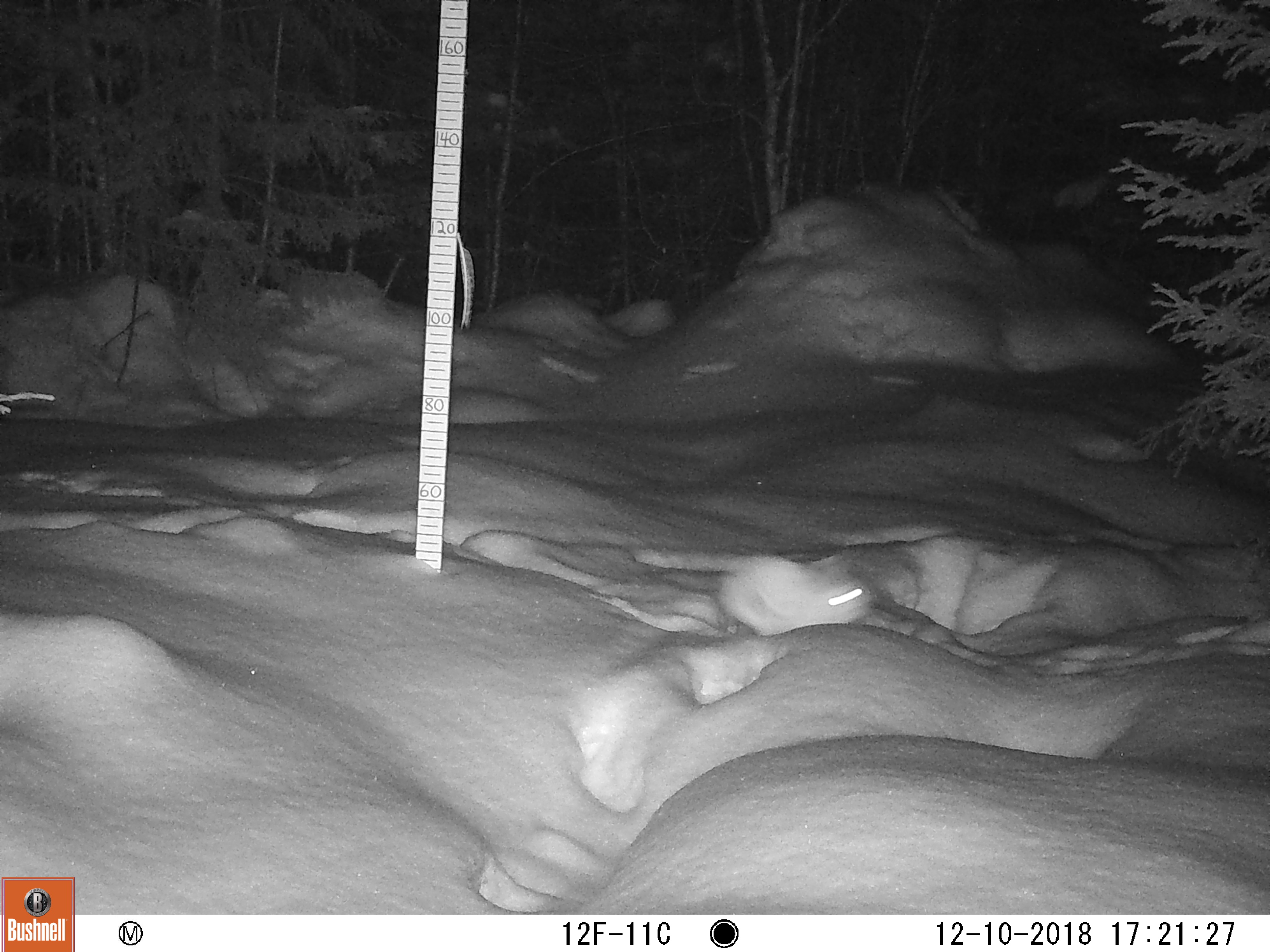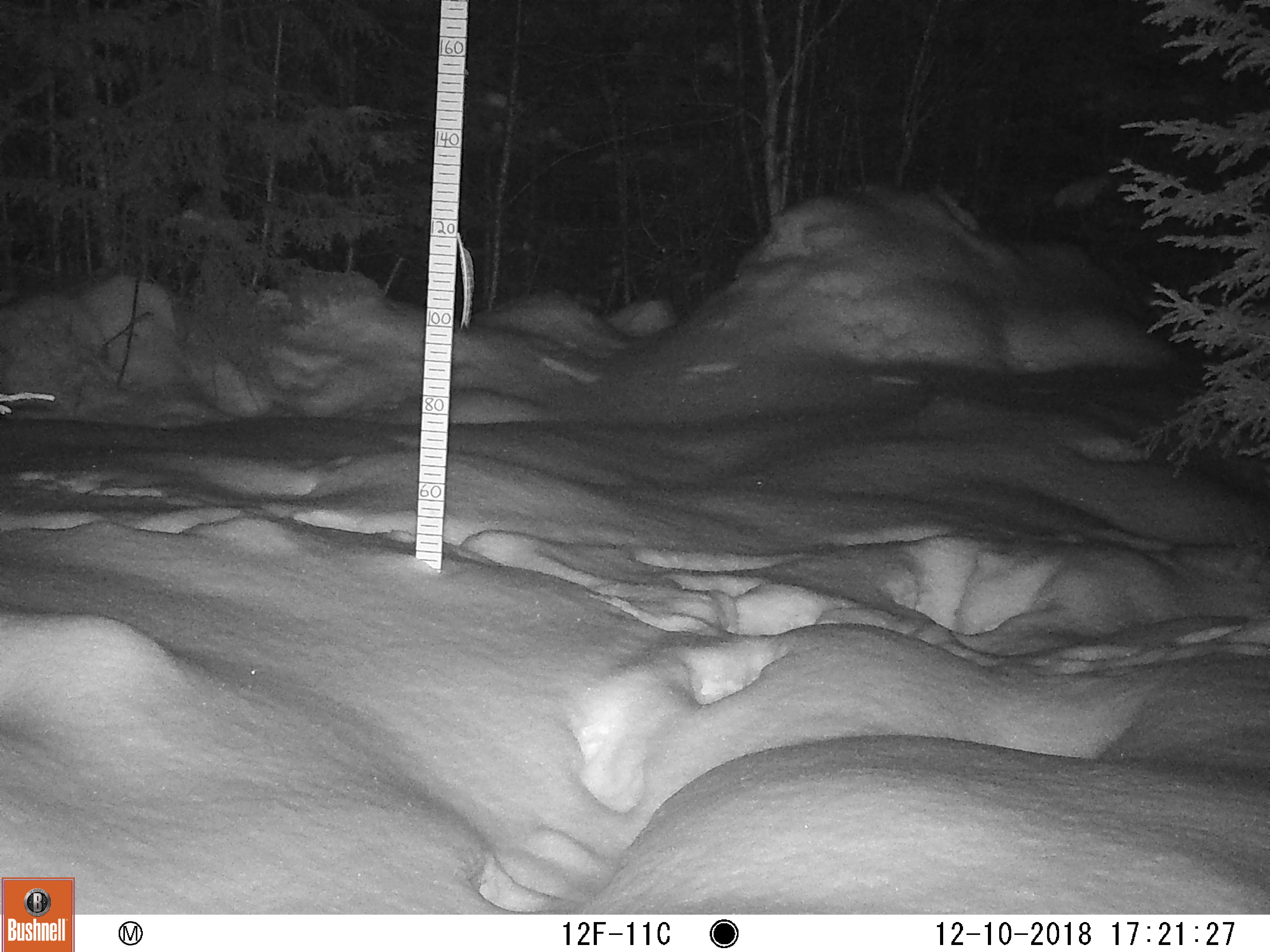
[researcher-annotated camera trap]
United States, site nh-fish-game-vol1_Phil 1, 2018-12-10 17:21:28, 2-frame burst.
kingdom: Animalia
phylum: Chordata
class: Mammalia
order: Lagomorpha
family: Leporidae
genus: Lepus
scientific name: Lepus americanus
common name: snowshoe hare